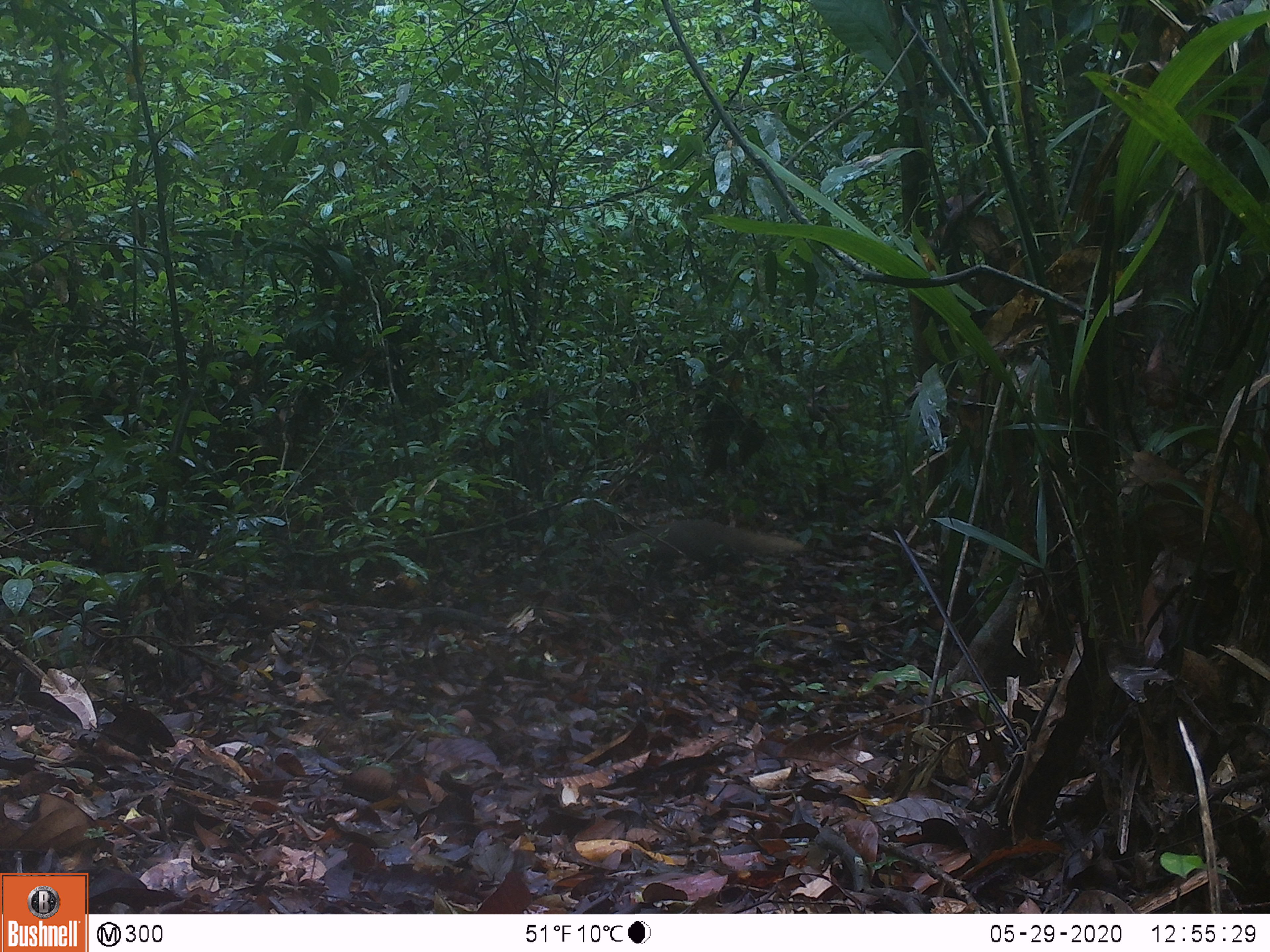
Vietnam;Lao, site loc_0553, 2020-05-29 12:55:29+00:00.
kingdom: Animalia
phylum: Chordata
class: Mammalia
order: Carnivora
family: Herpestidae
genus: Urva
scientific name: Urva urva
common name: crab-eating mongoose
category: crab eating mongoose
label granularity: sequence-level